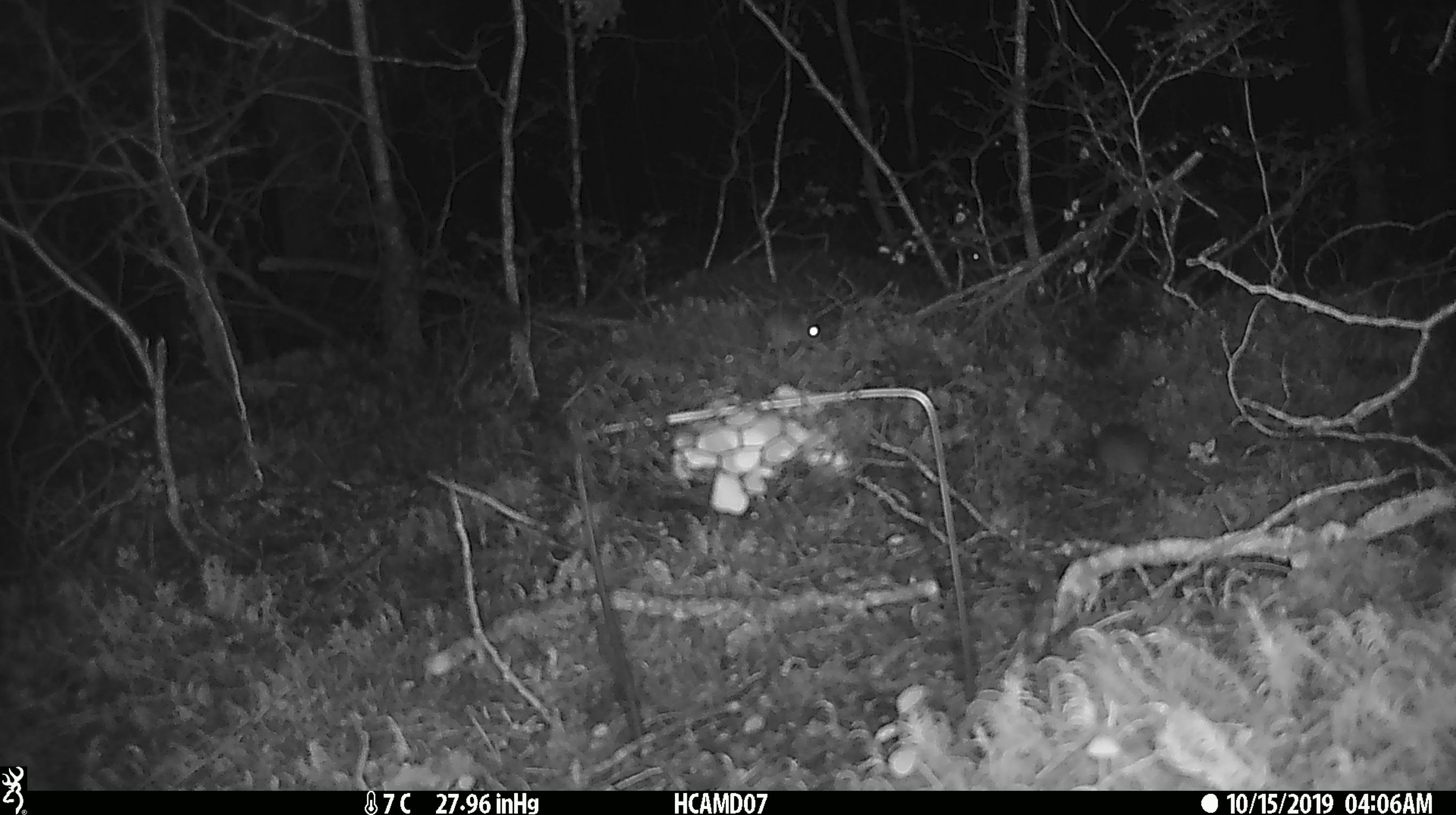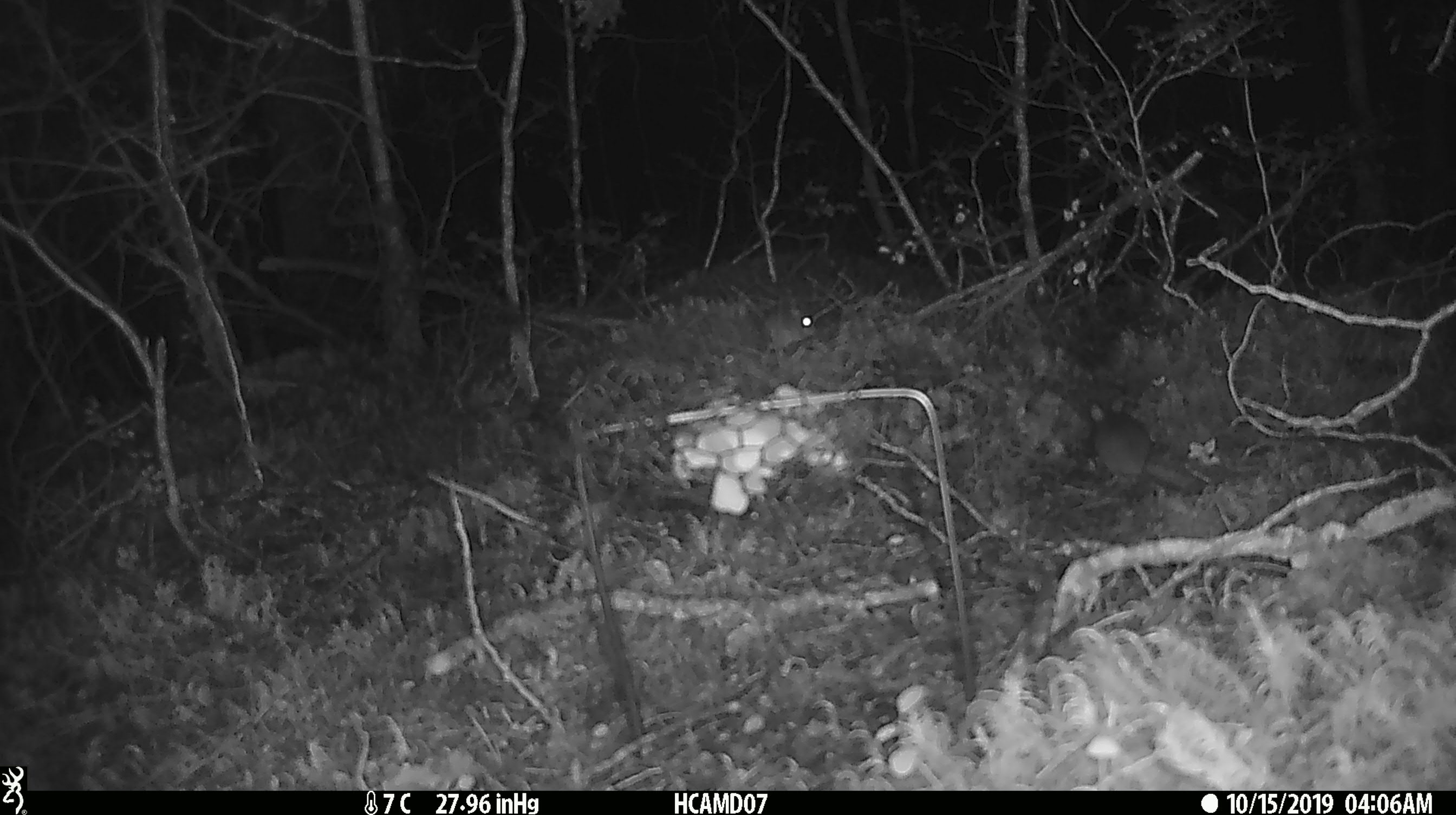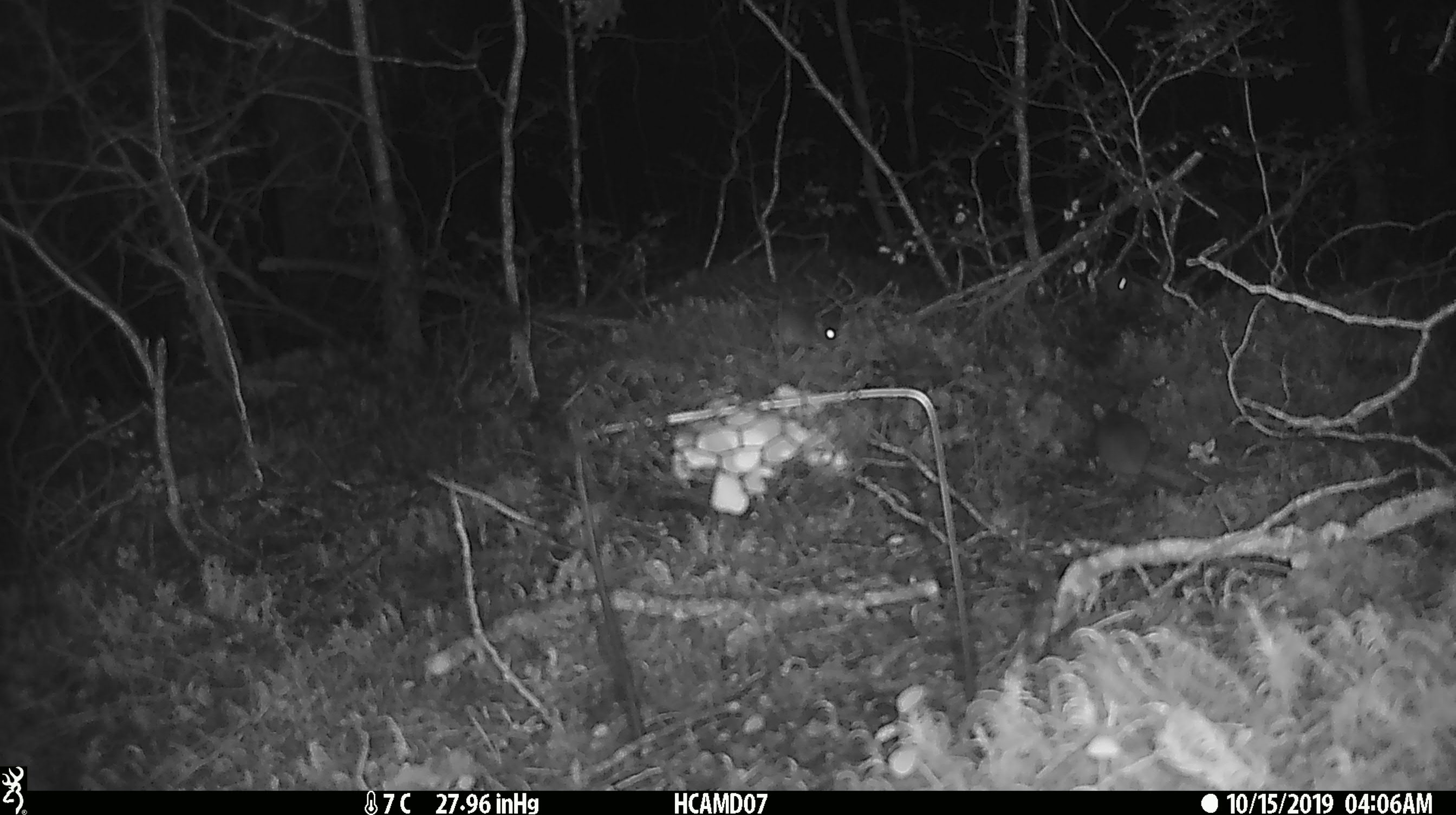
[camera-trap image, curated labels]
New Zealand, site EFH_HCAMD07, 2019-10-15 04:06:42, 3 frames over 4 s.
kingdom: Animalia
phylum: Chordata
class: Mammalia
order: Rodentia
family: Muridae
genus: Mus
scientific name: Mus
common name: mouse